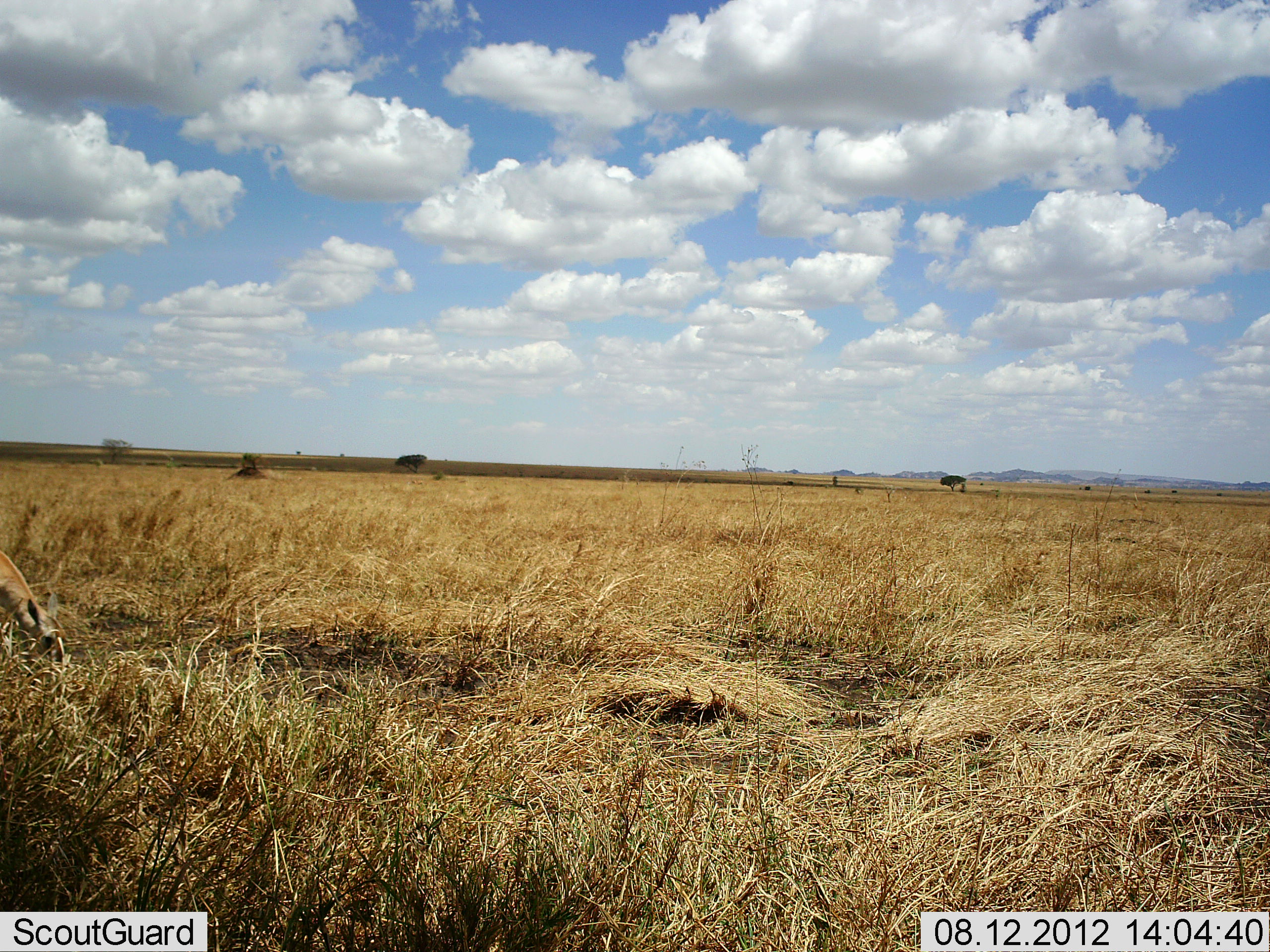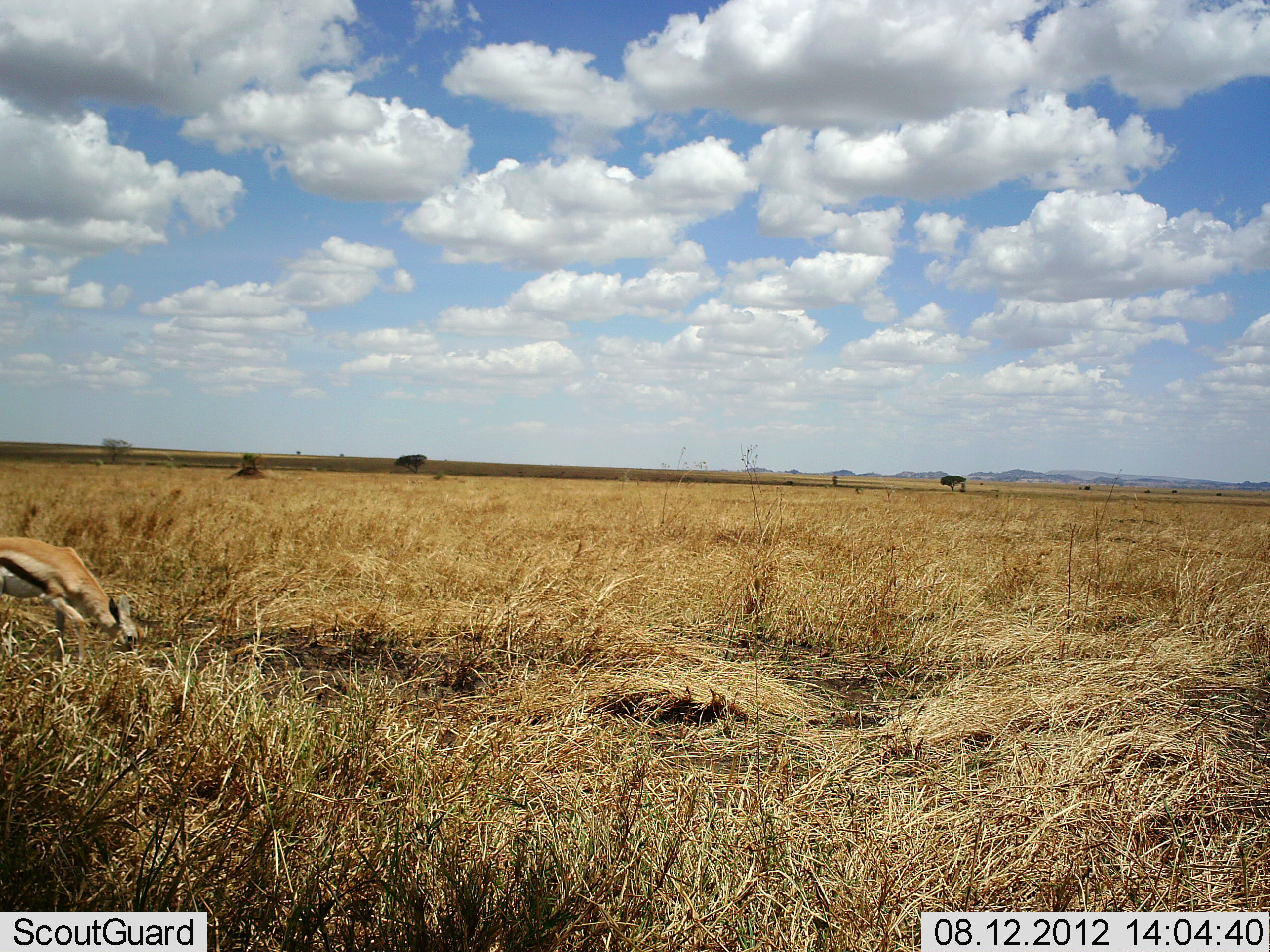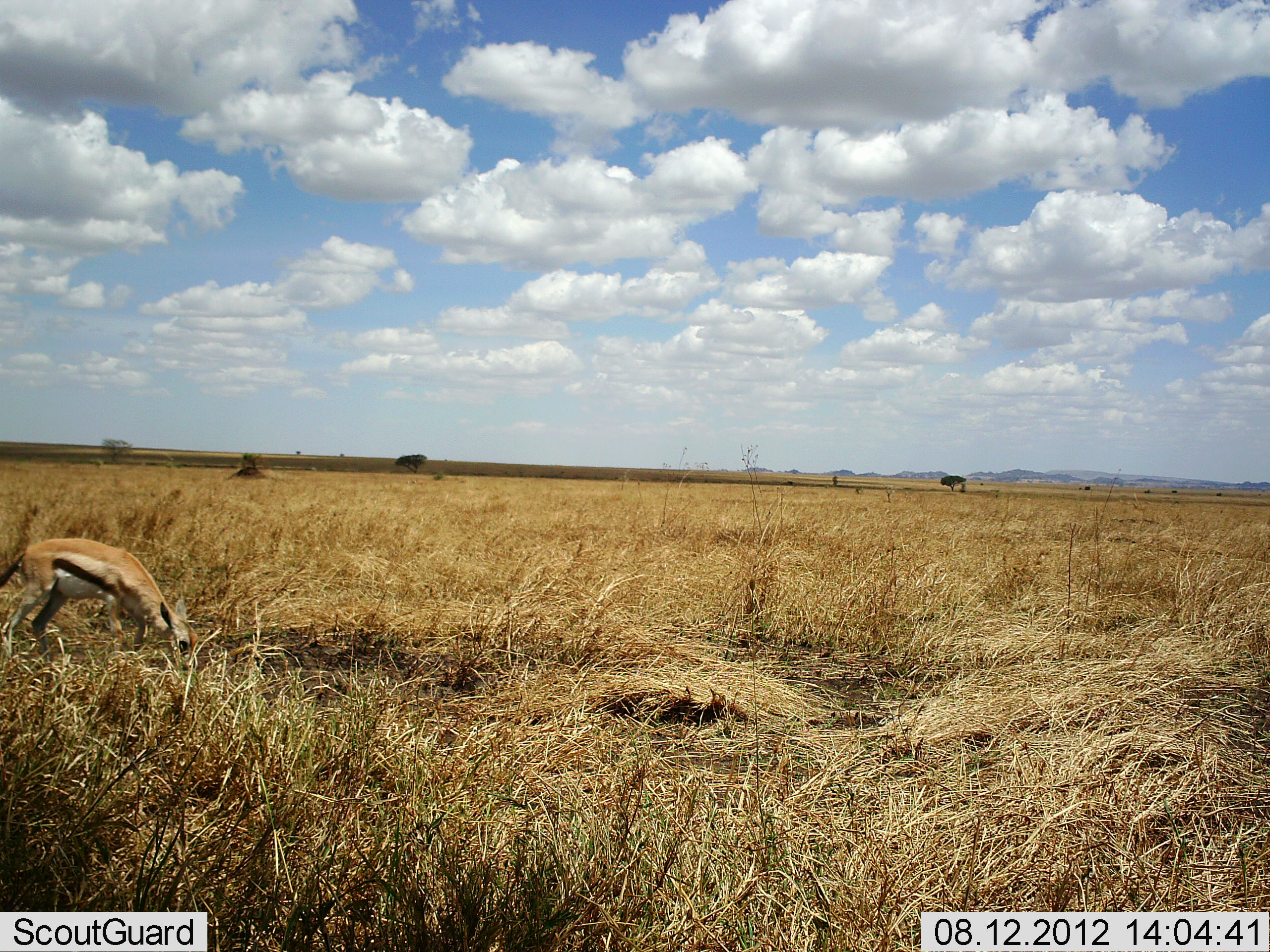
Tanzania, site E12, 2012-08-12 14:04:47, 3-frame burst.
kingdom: Animalia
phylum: Chordata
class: Mammalia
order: Artiodactyla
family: Bovidae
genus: Eudorcas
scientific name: Eudorcas thomsonii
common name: thomson's gazelle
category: gazellethomsons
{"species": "gazellethomsons (thomson's gazelle) (Eudorcas thomsonii)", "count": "1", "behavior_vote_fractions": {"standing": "10%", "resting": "0%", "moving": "70%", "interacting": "0%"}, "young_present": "0%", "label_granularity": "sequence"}